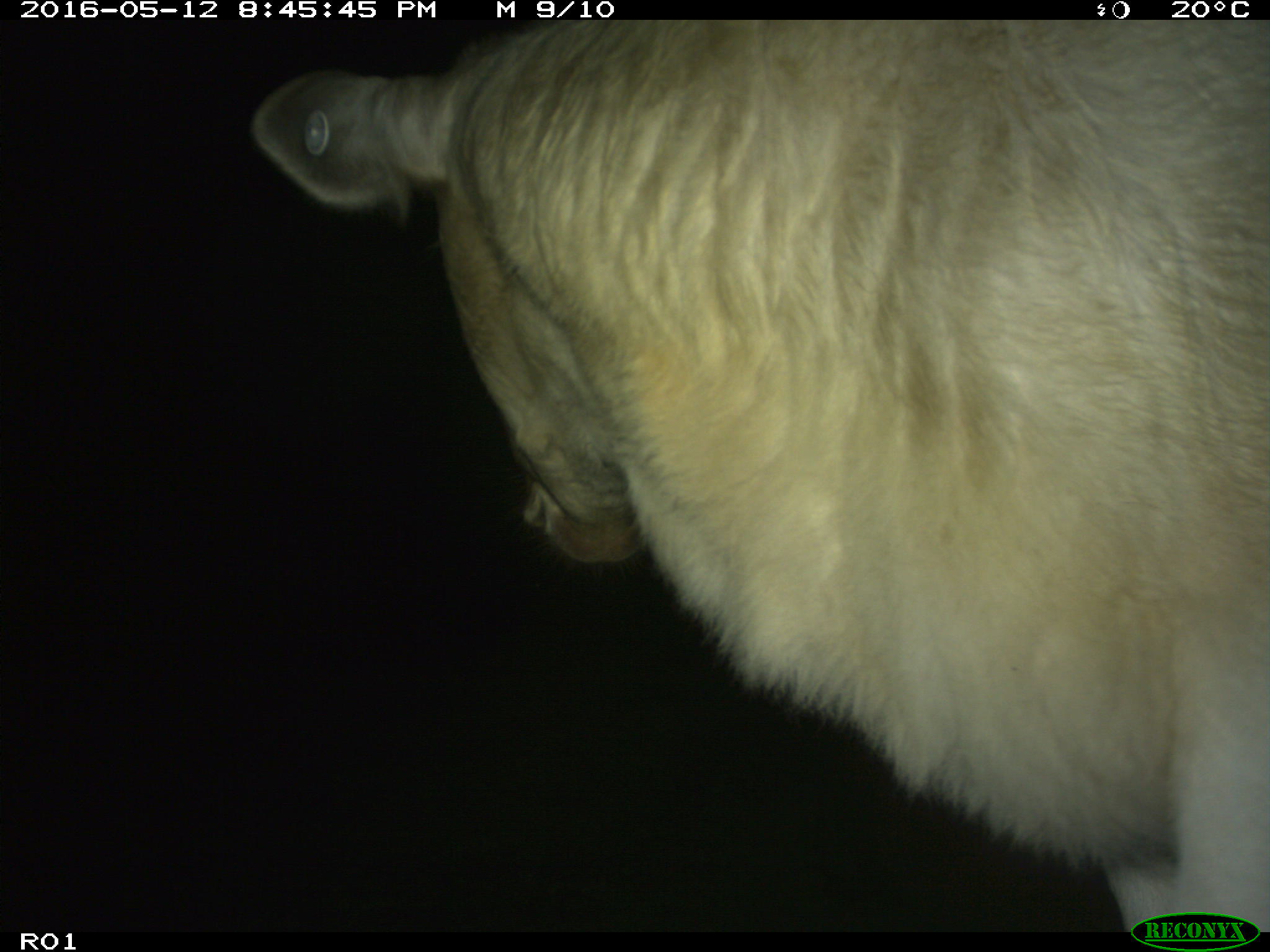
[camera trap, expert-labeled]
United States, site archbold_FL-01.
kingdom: Animalia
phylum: Chordata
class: Mammalia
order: Artiodactyla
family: Bovidae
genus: Bos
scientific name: Bos taurus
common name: domestic cow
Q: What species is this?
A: Bos taurus (domestic cow).